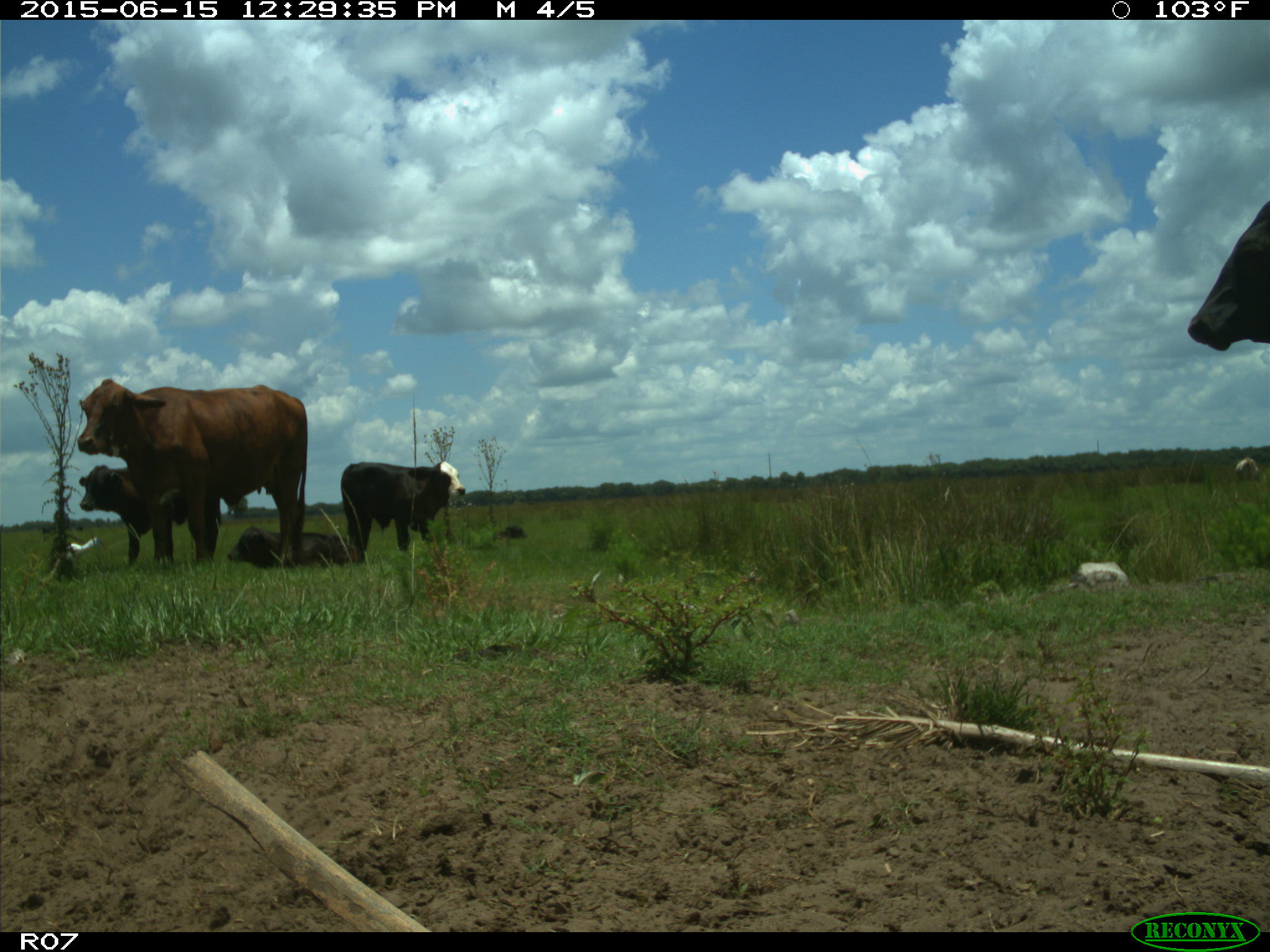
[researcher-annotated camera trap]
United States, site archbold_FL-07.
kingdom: Animalia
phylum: Chordata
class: Mammalia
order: Artiodactyla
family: Bovidae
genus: Bos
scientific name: Bos taurus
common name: domestic cow